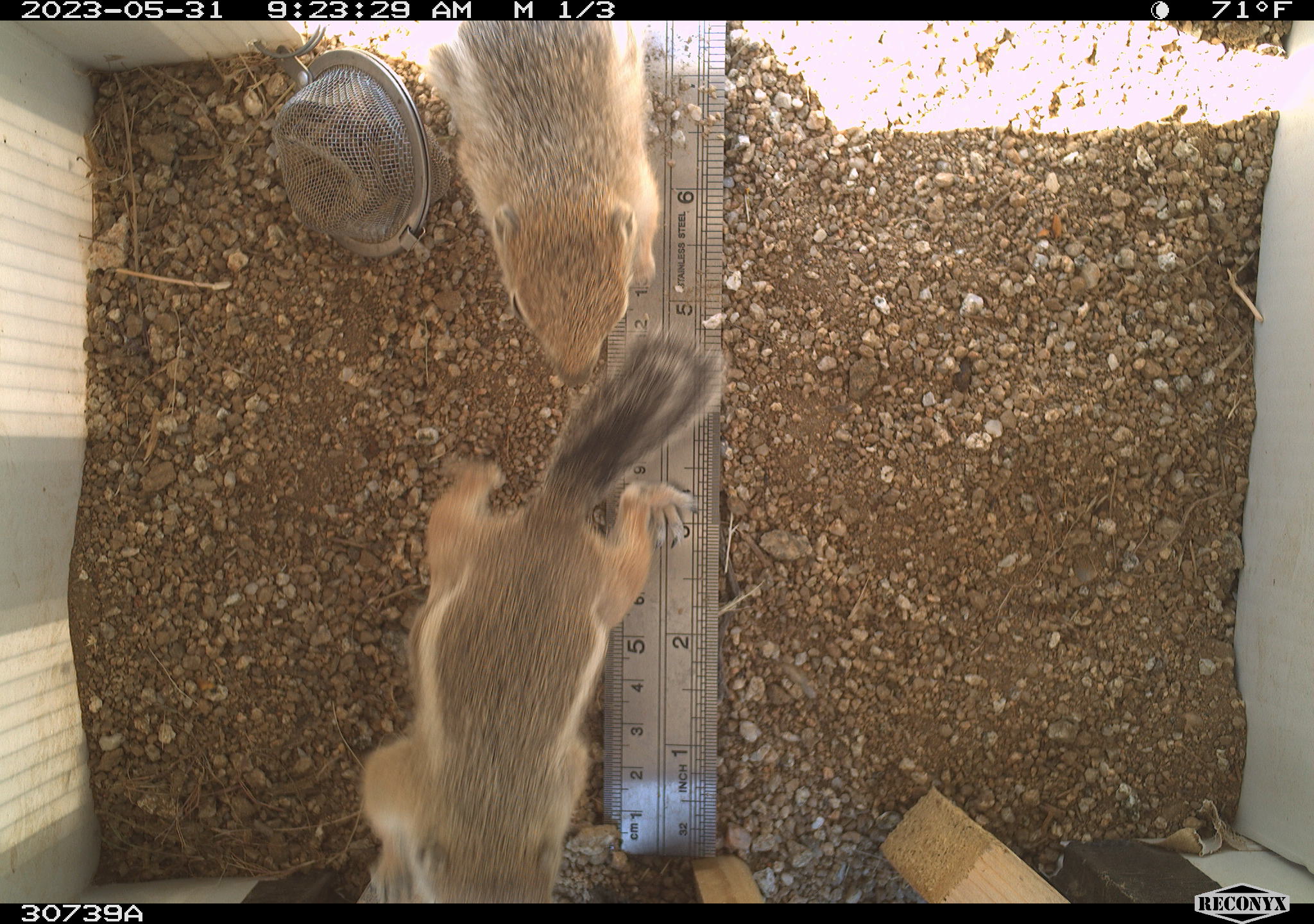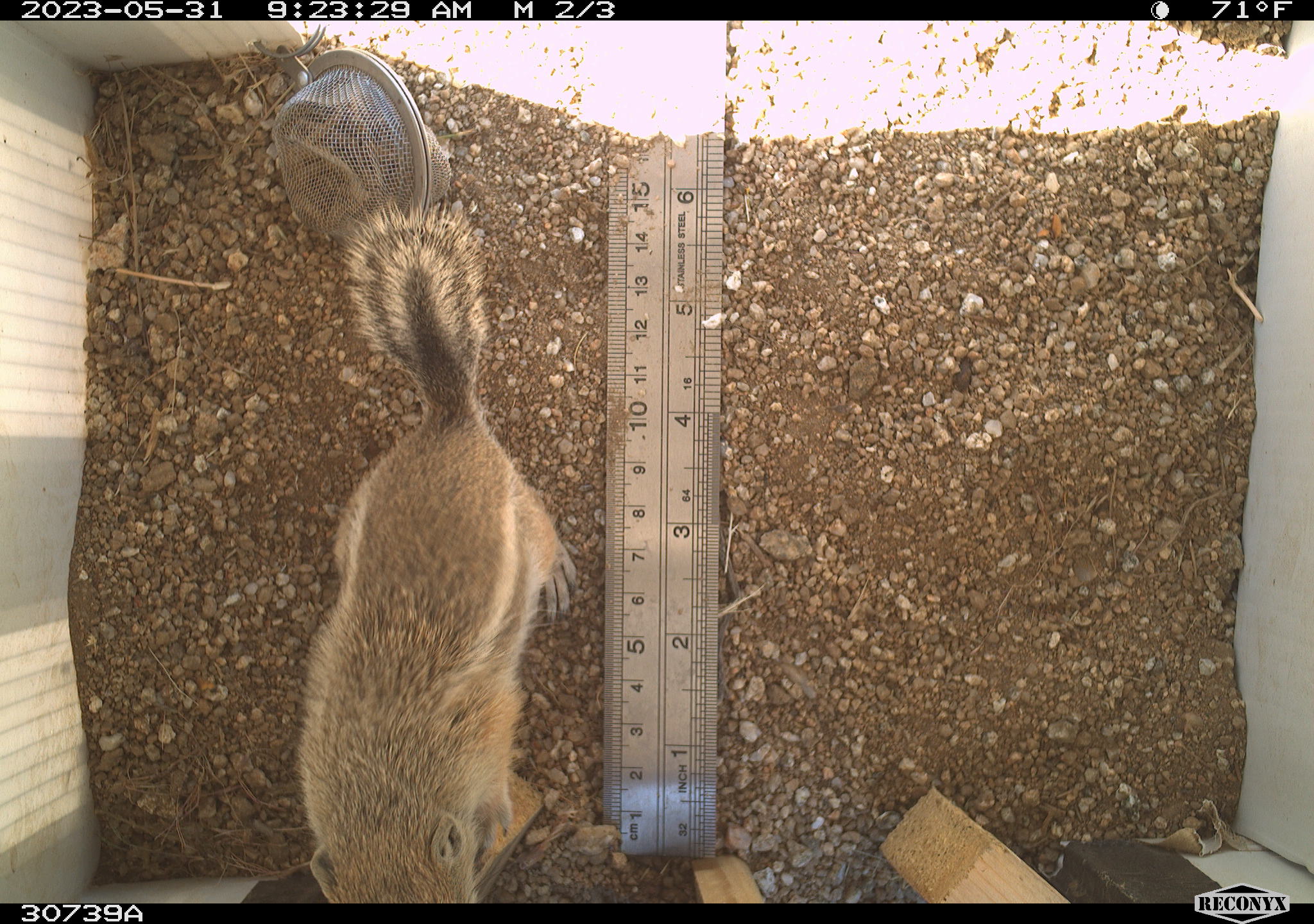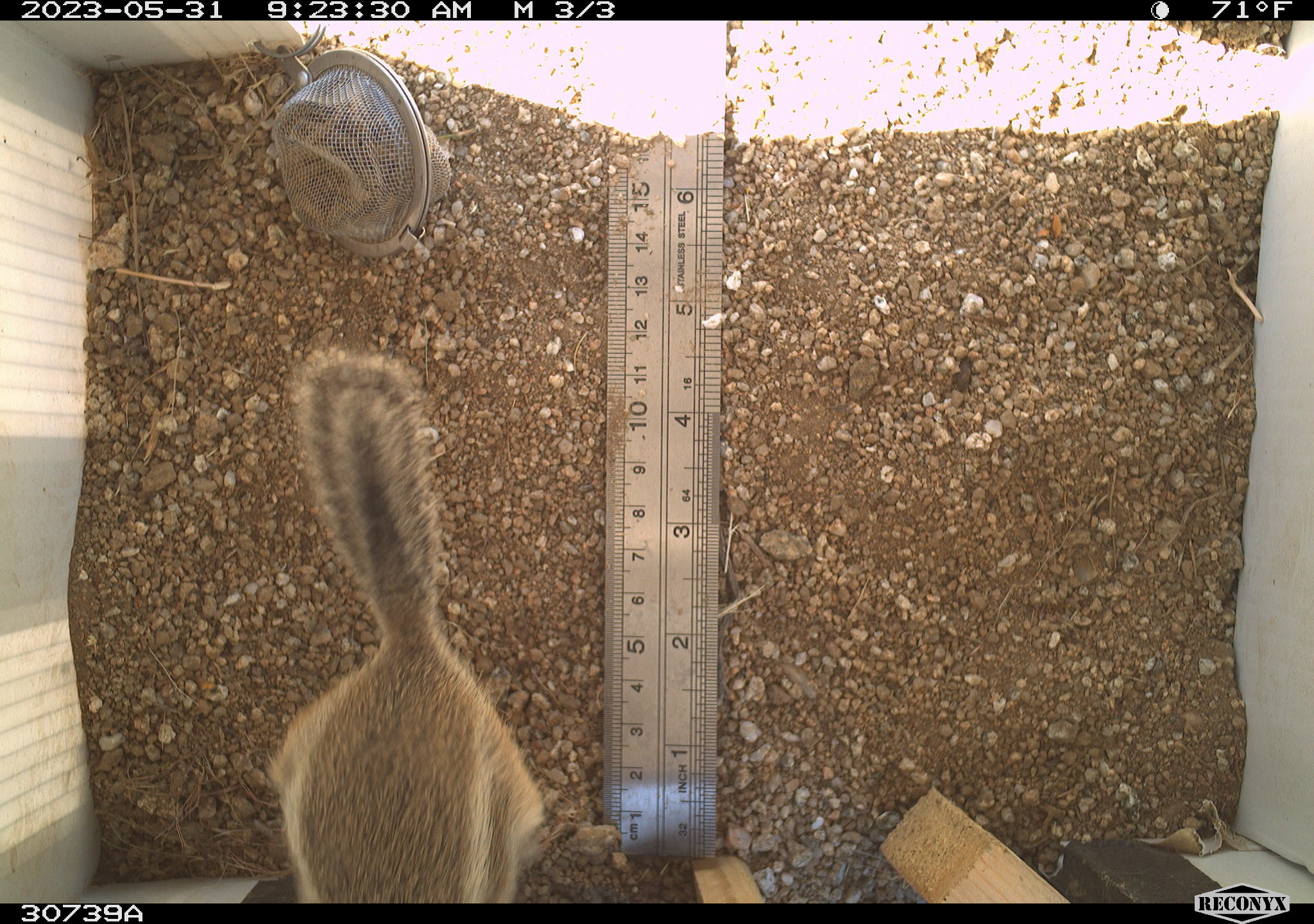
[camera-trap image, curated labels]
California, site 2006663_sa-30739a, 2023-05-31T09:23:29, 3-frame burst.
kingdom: Animalia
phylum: Chordata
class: Mammalia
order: Rodentia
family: Sciuridae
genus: Ammospermophilus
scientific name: Ammospermophilus leucurus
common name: white-tailed antelope squirrel